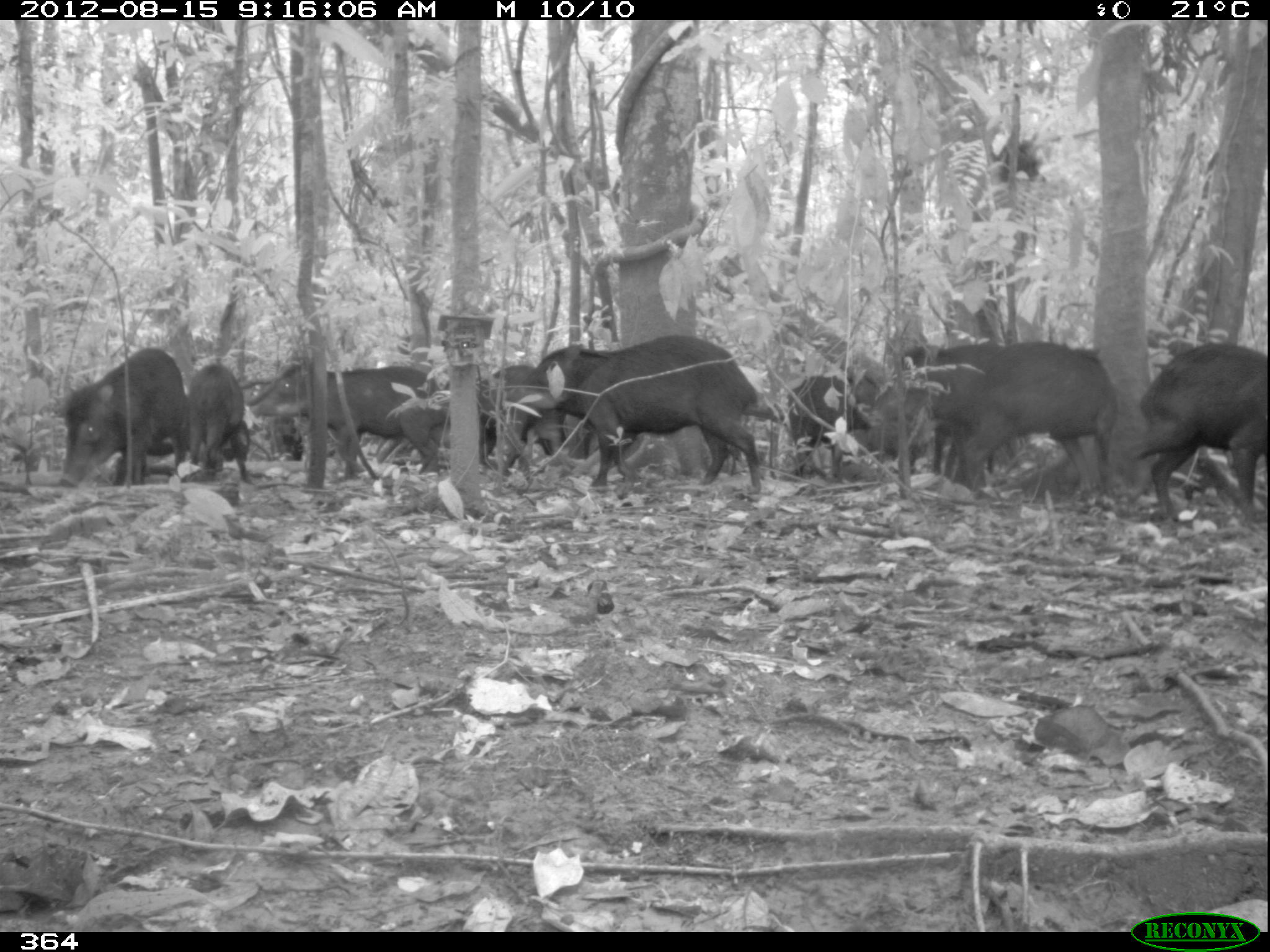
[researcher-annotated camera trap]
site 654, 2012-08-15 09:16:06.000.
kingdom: Animalia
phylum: Chordata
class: Mammalia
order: Artiodactyla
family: Tayassuidae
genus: Tayassu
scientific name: Tayassu pecari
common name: white-lipped peccary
Tayassu pecari (white-lipped peccary).